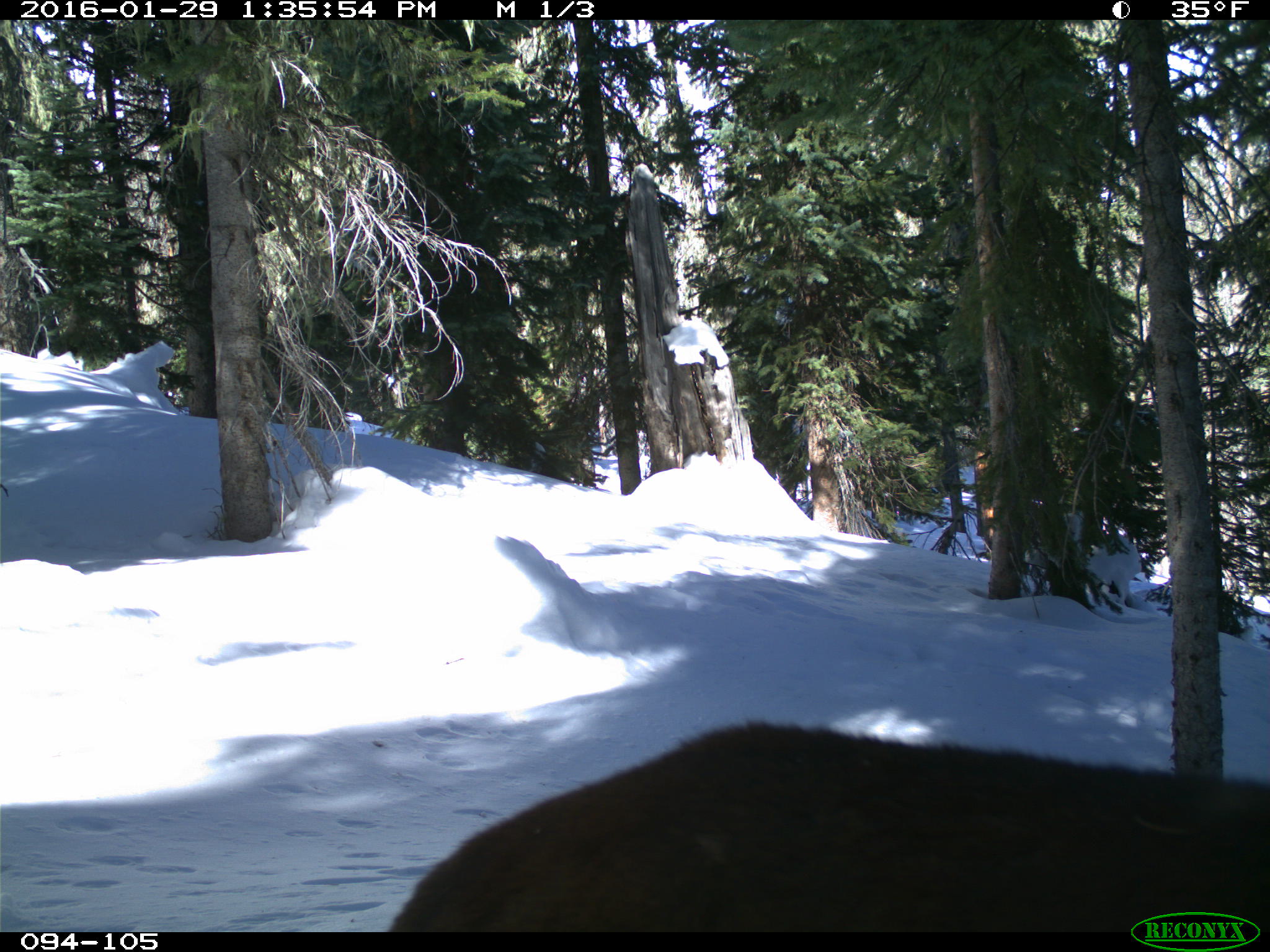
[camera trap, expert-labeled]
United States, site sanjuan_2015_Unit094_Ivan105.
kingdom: Animalia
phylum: Chordata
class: Mammalia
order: Carnivora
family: Felidae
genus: Puma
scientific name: Puma concolor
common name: mountain lion